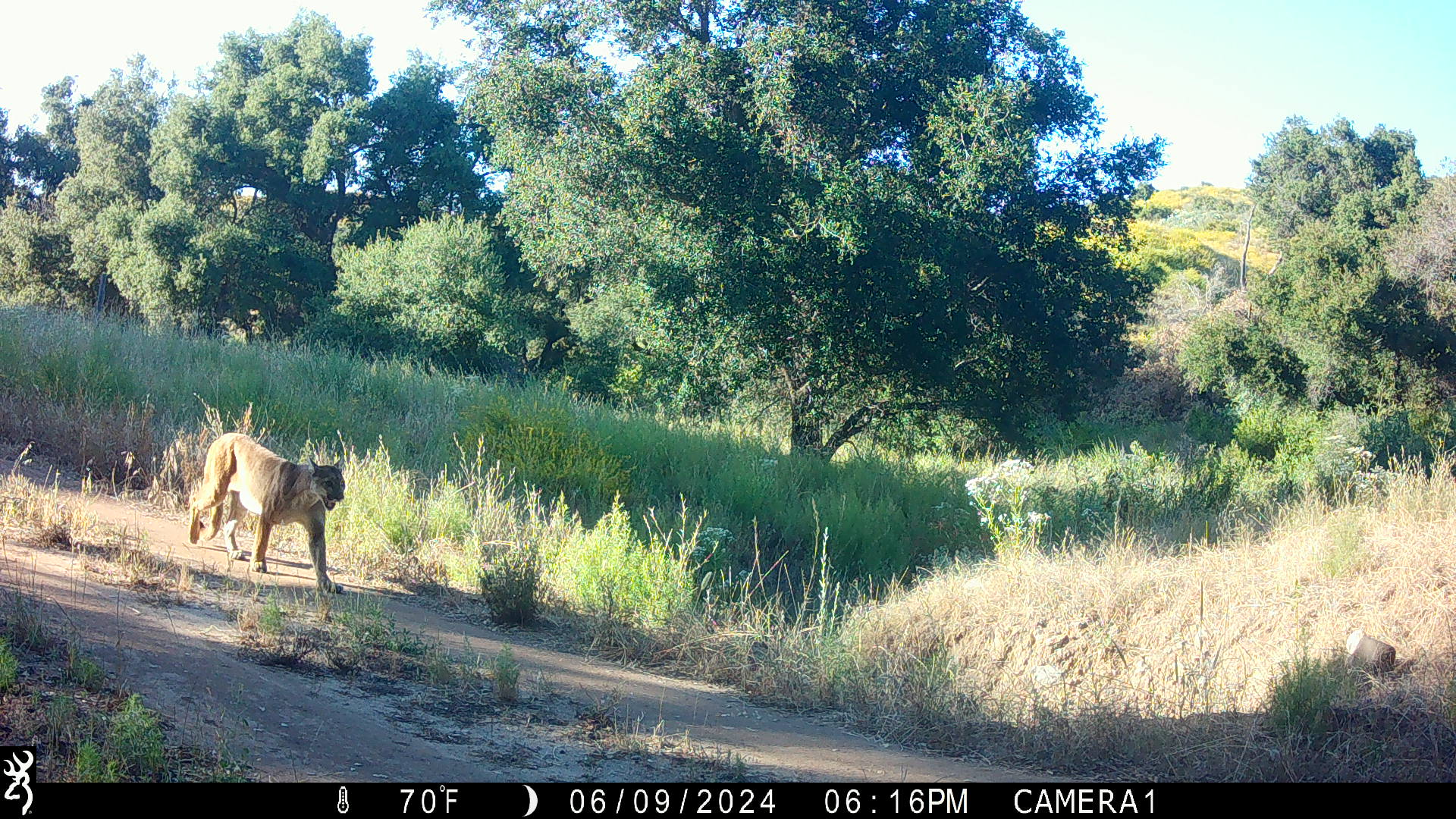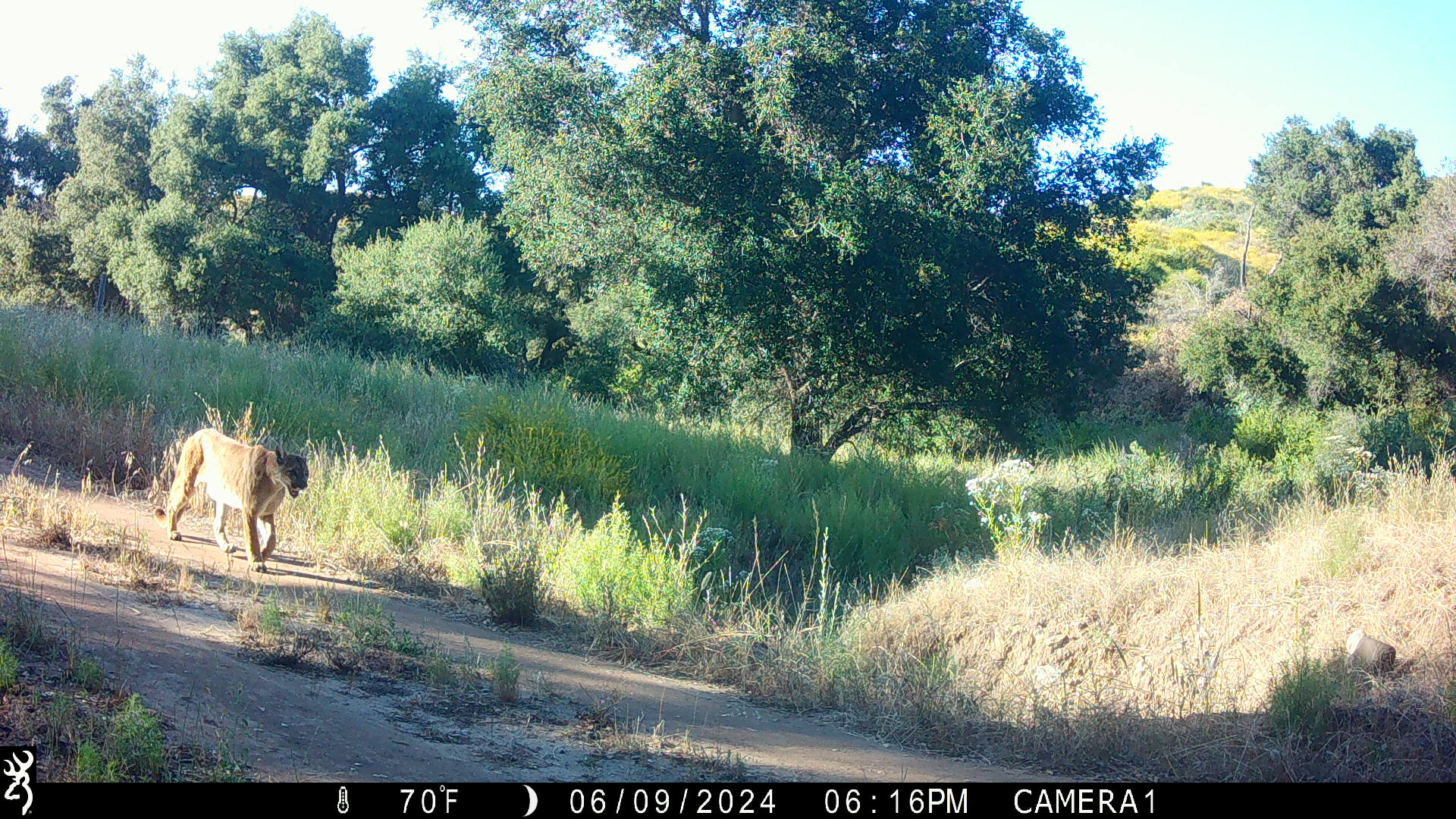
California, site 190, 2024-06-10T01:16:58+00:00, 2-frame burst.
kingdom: Animalia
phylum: Chordata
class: Mammalia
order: Carnivora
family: Felidae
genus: Puma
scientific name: Puma concolor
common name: puma